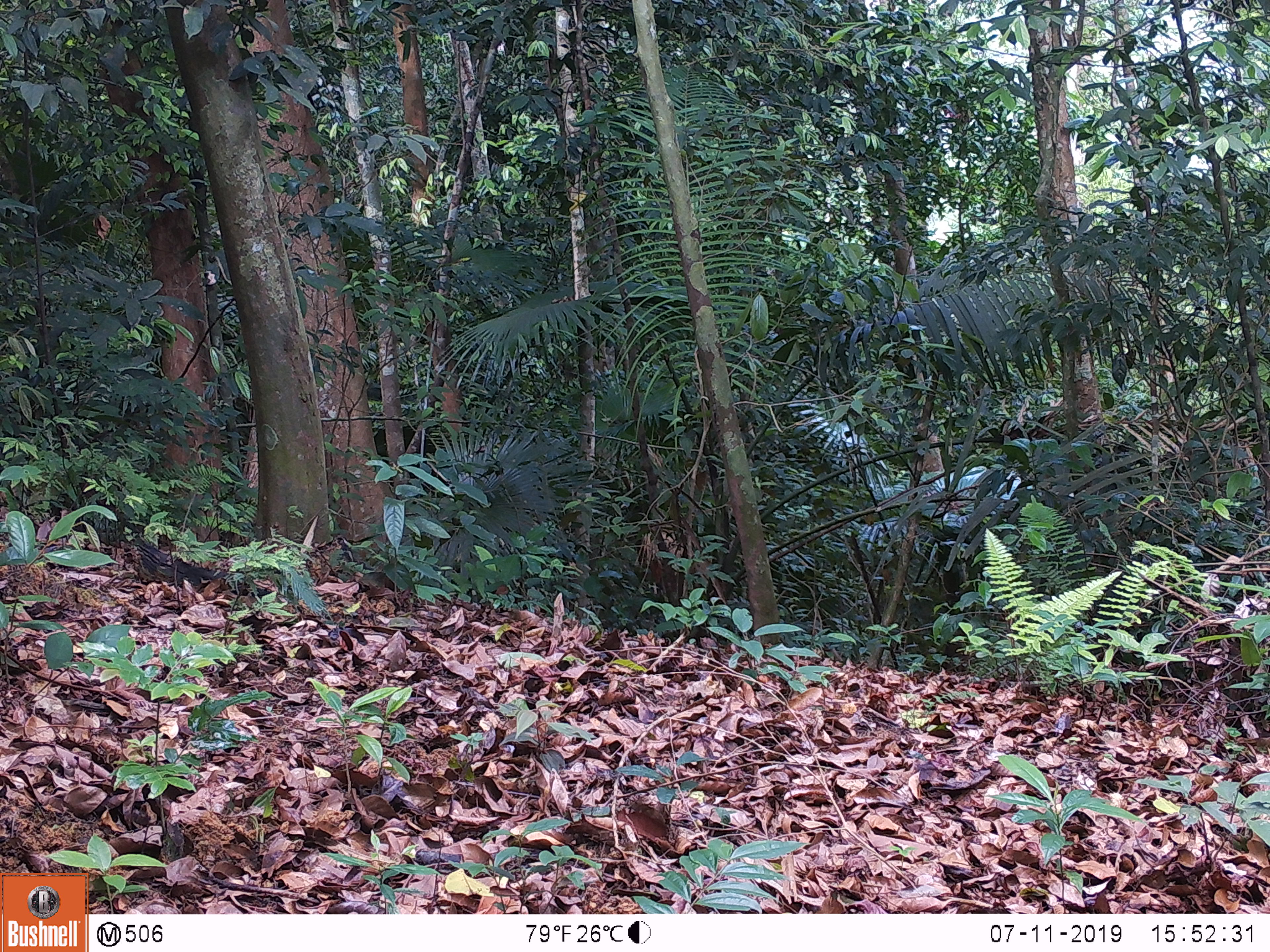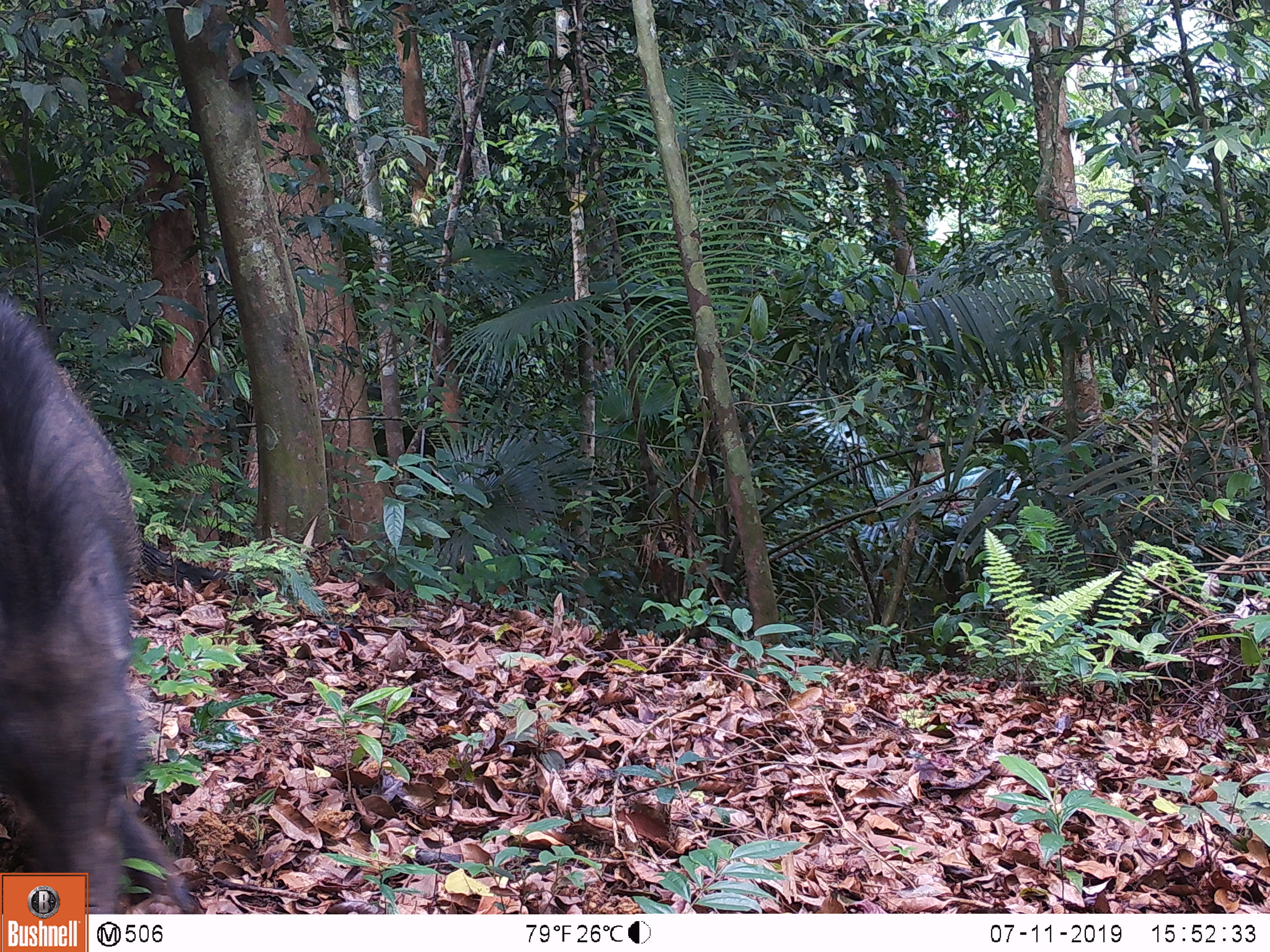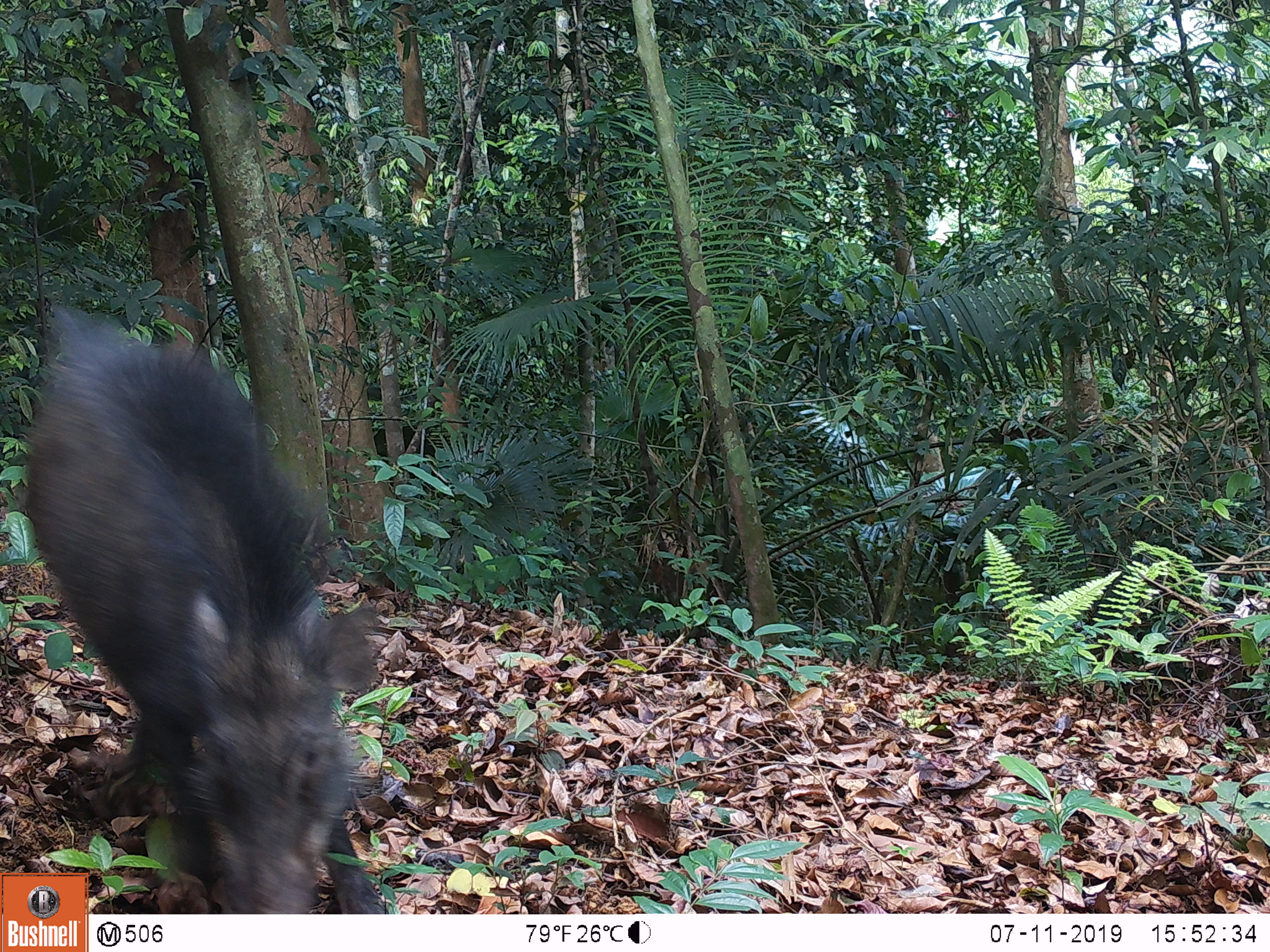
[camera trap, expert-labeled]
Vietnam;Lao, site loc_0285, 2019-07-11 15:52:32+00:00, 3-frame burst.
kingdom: Animalia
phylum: Chordata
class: Mammalia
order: Artiodactyla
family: Suidae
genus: Sus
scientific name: Sus scrofa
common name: eurasian wild pig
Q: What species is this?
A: Eurasian wild pig (Sus scrofa).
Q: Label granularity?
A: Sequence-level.